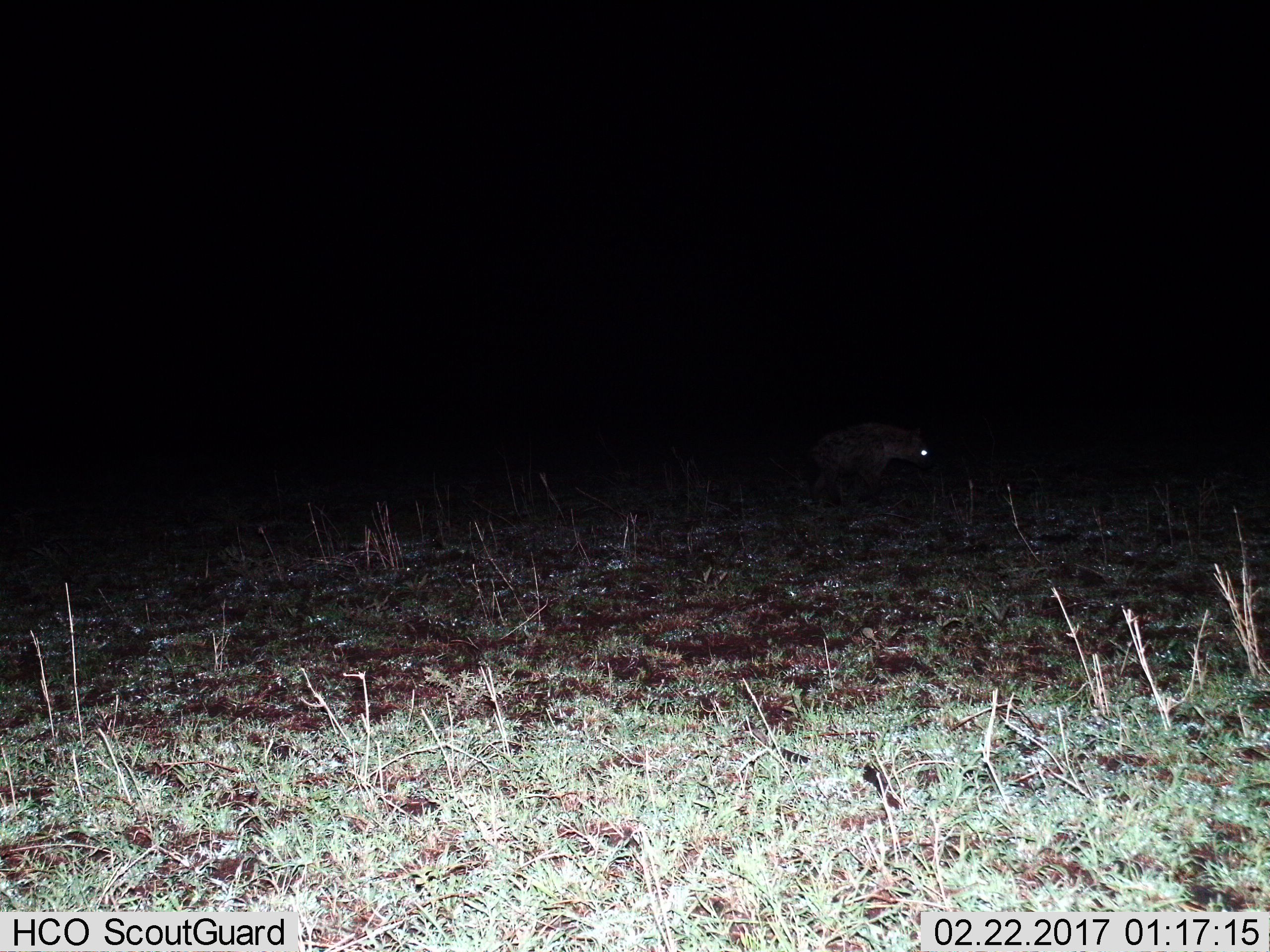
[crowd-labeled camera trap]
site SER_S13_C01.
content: unidentified animal